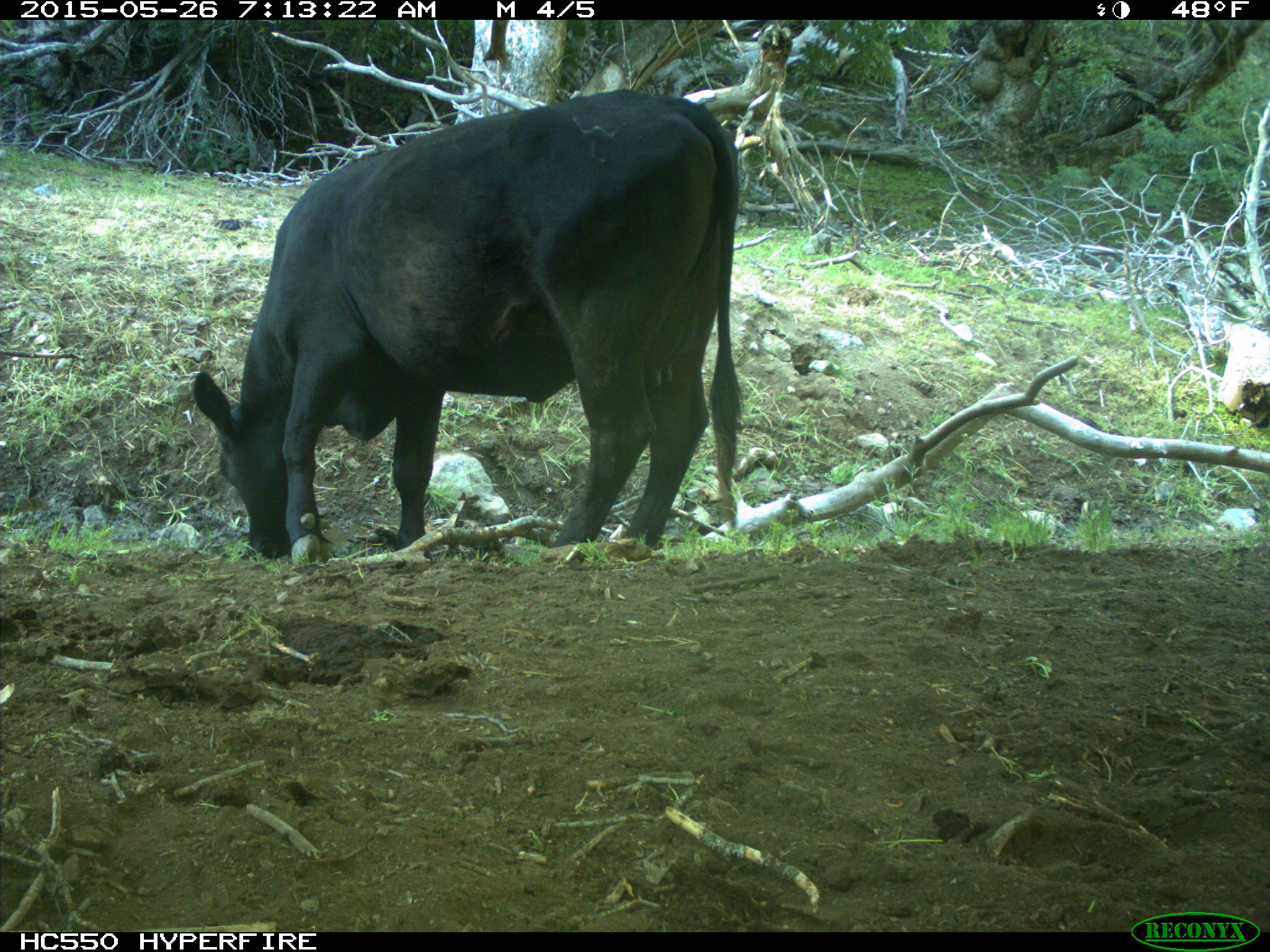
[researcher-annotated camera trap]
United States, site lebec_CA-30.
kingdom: Animalia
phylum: Chordata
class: Mammalia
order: Artiodactyla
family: Bovidae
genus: Bos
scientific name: Bos taurus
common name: domestic cow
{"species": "Bos taurus (domestic cow)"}